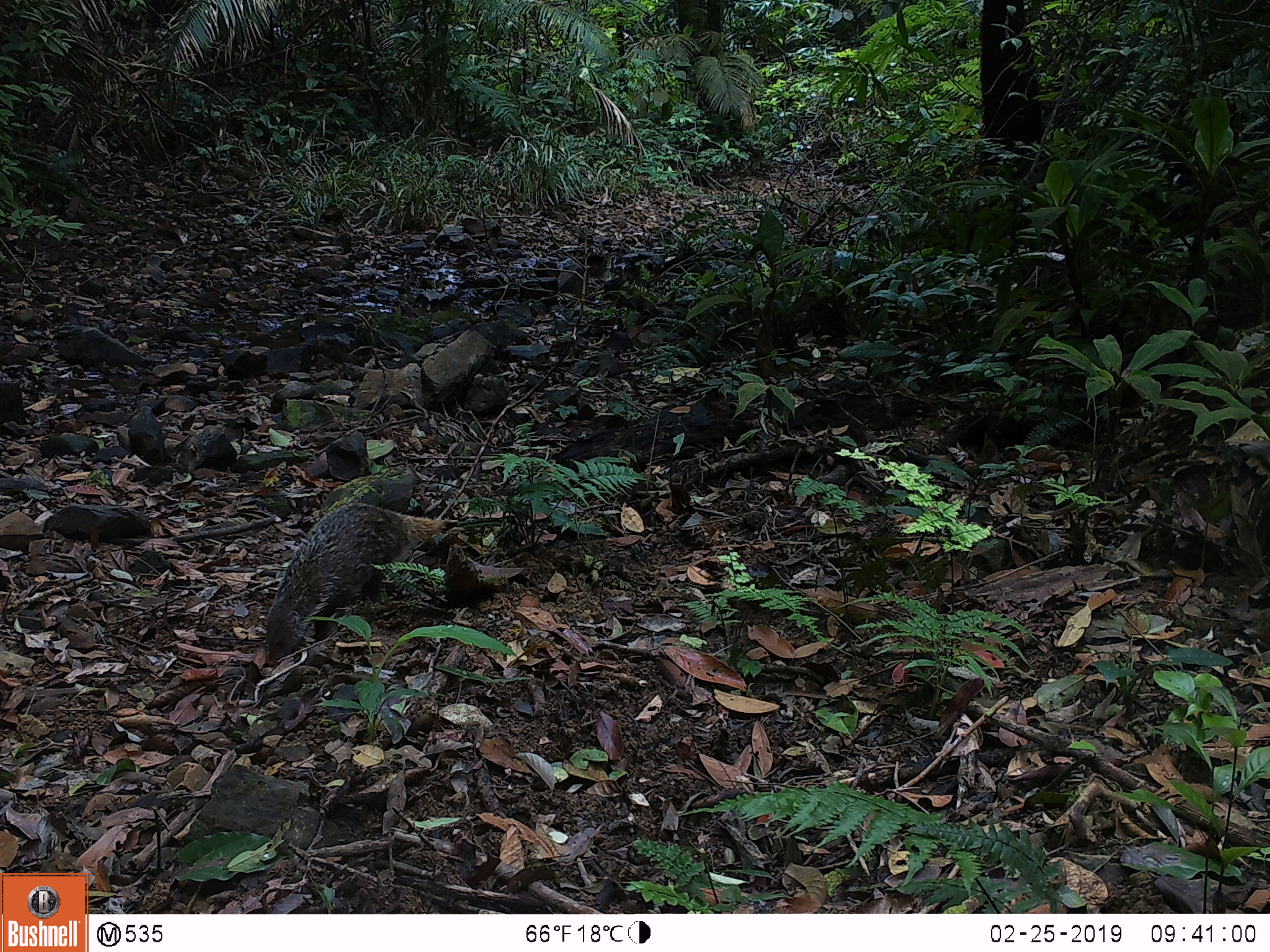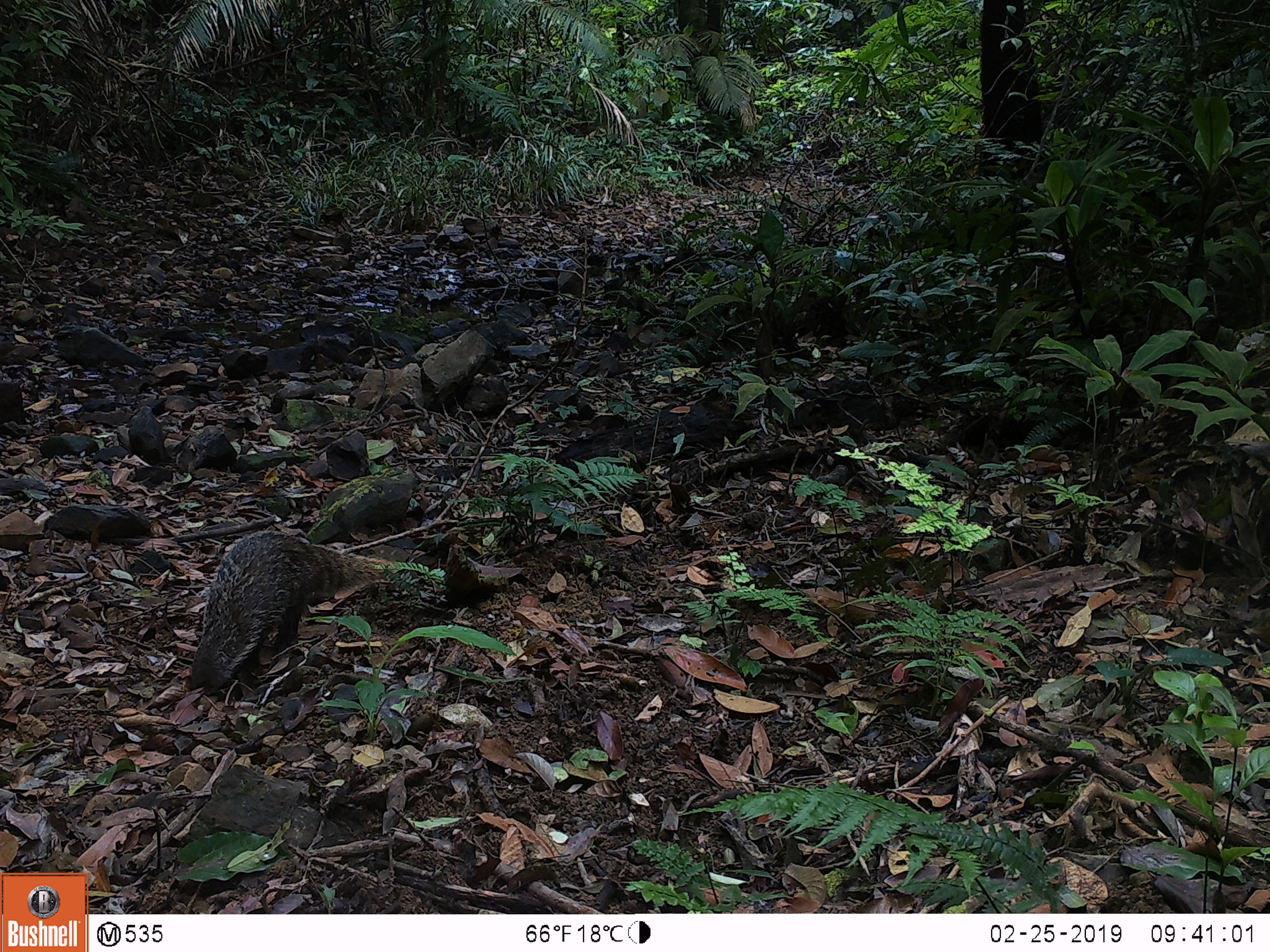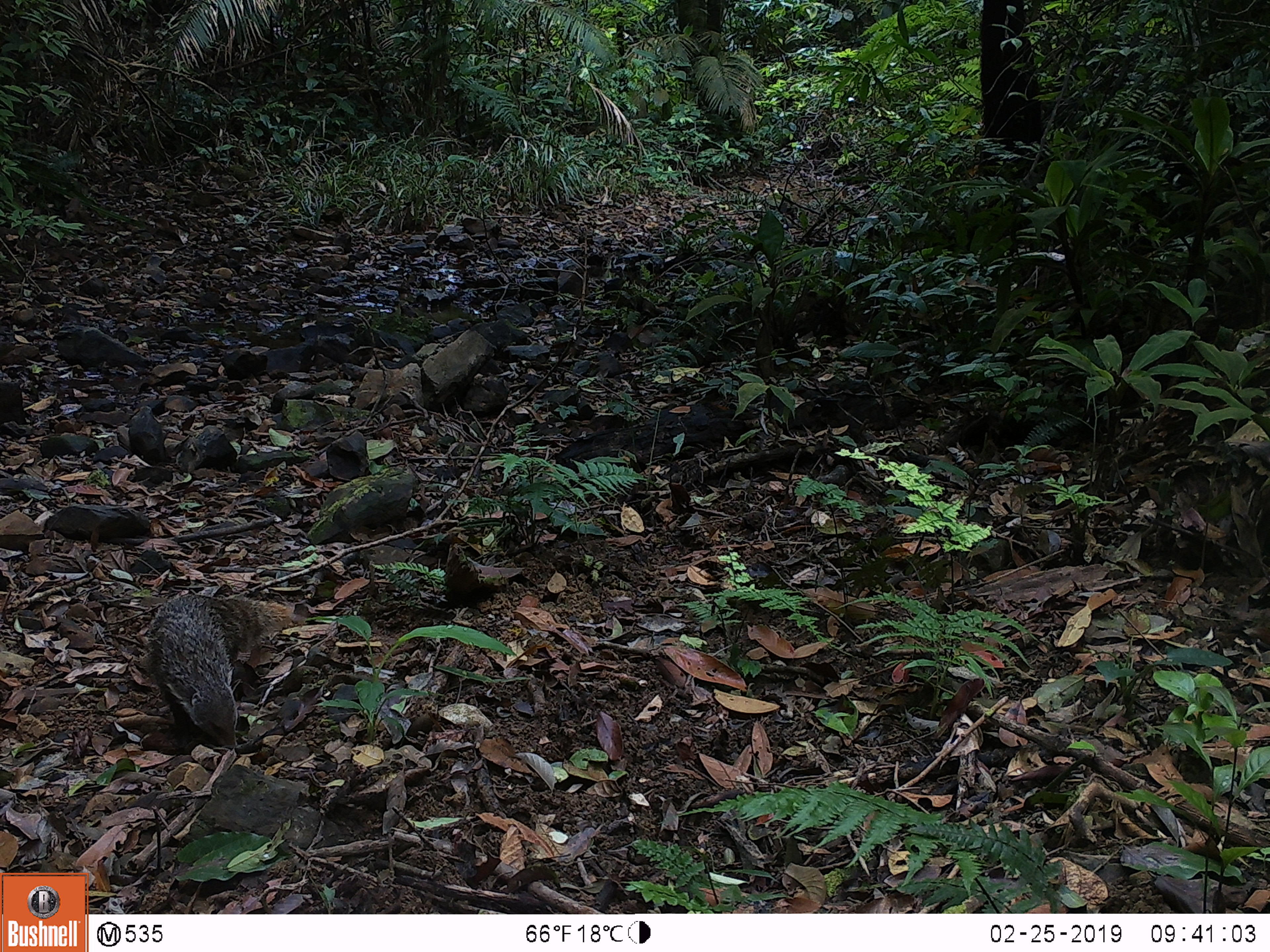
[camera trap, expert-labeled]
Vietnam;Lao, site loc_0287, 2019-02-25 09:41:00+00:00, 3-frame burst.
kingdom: Animalia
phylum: Chordata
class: Mammalia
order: Carnivora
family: Herpestidae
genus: Urva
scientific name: Urva urva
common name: crab-eating mongoose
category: crab eating mongoose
Crab eating mongoose (crab-eating mongoose) (Urva urva). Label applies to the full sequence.